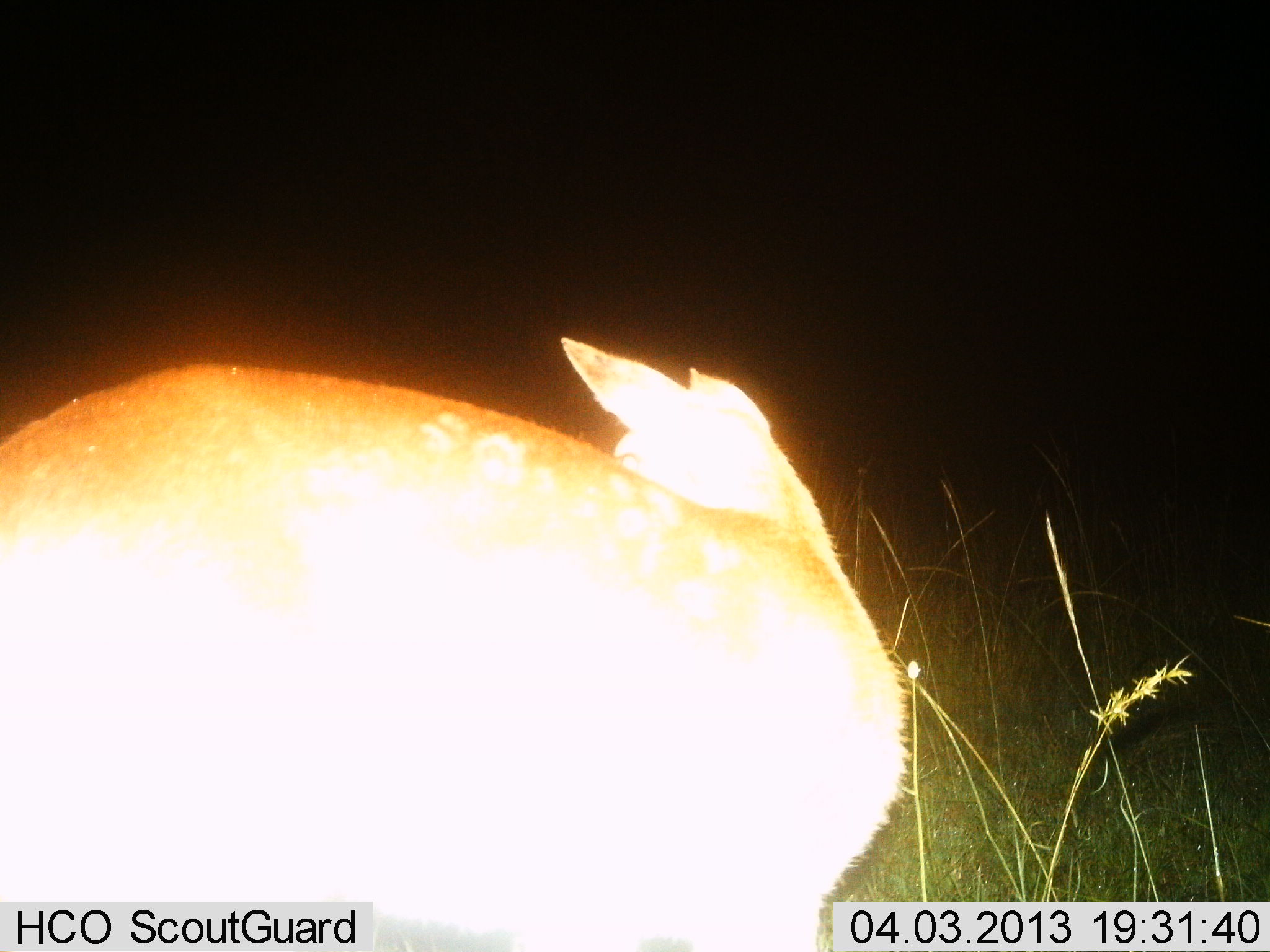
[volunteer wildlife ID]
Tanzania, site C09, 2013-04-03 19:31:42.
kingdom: Animalia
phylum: Chordata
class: Mammalia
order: Artiodactyla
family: Bovidae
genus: Redunca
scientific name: Redunca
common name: reedbuck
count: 1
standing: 93%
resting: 0%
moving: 7%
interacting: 0%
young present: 7%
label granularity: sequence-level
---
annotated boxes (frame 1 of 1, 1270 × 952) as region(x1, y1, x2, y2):
animal: region(0, 334, 919, 952)